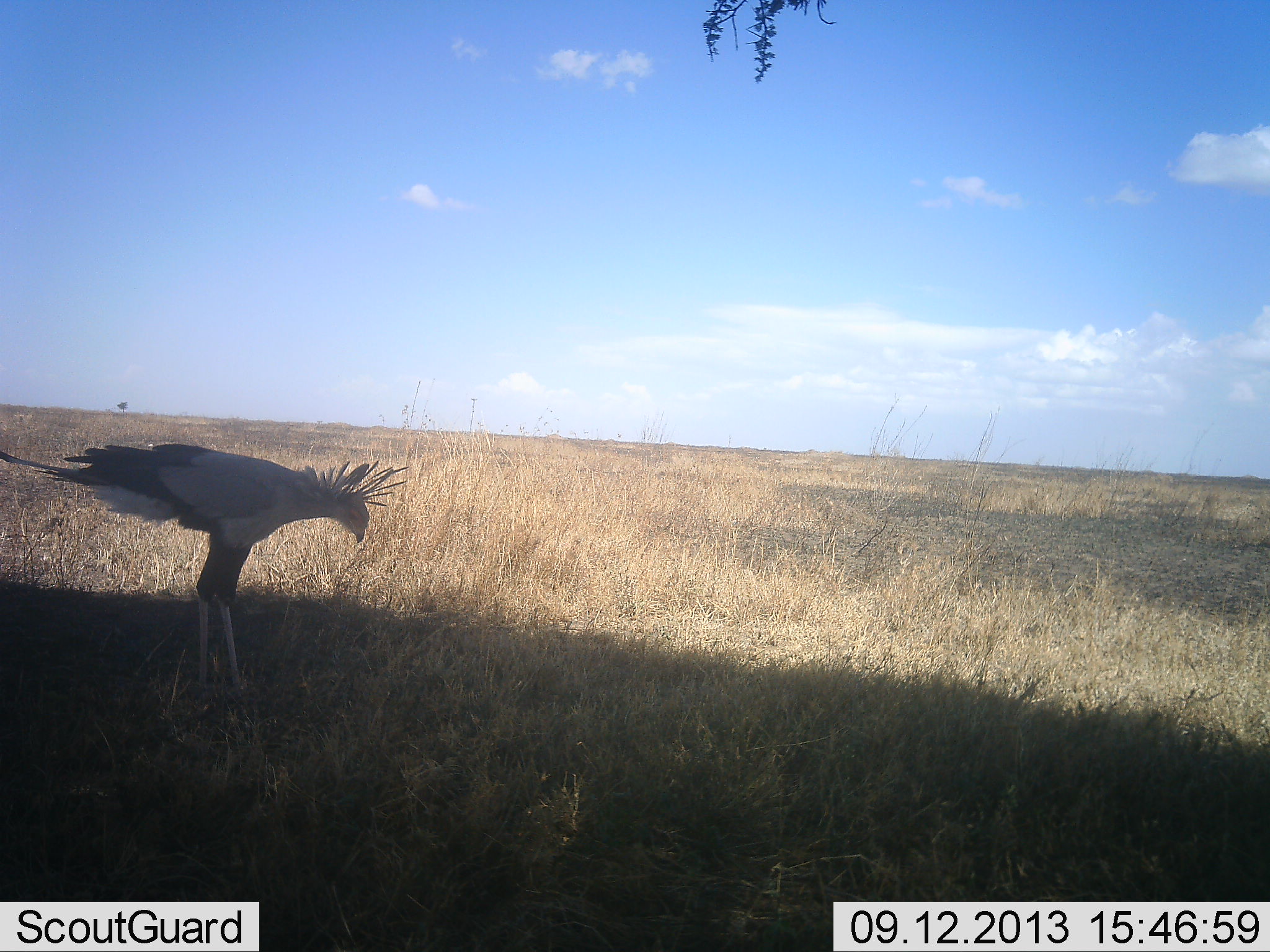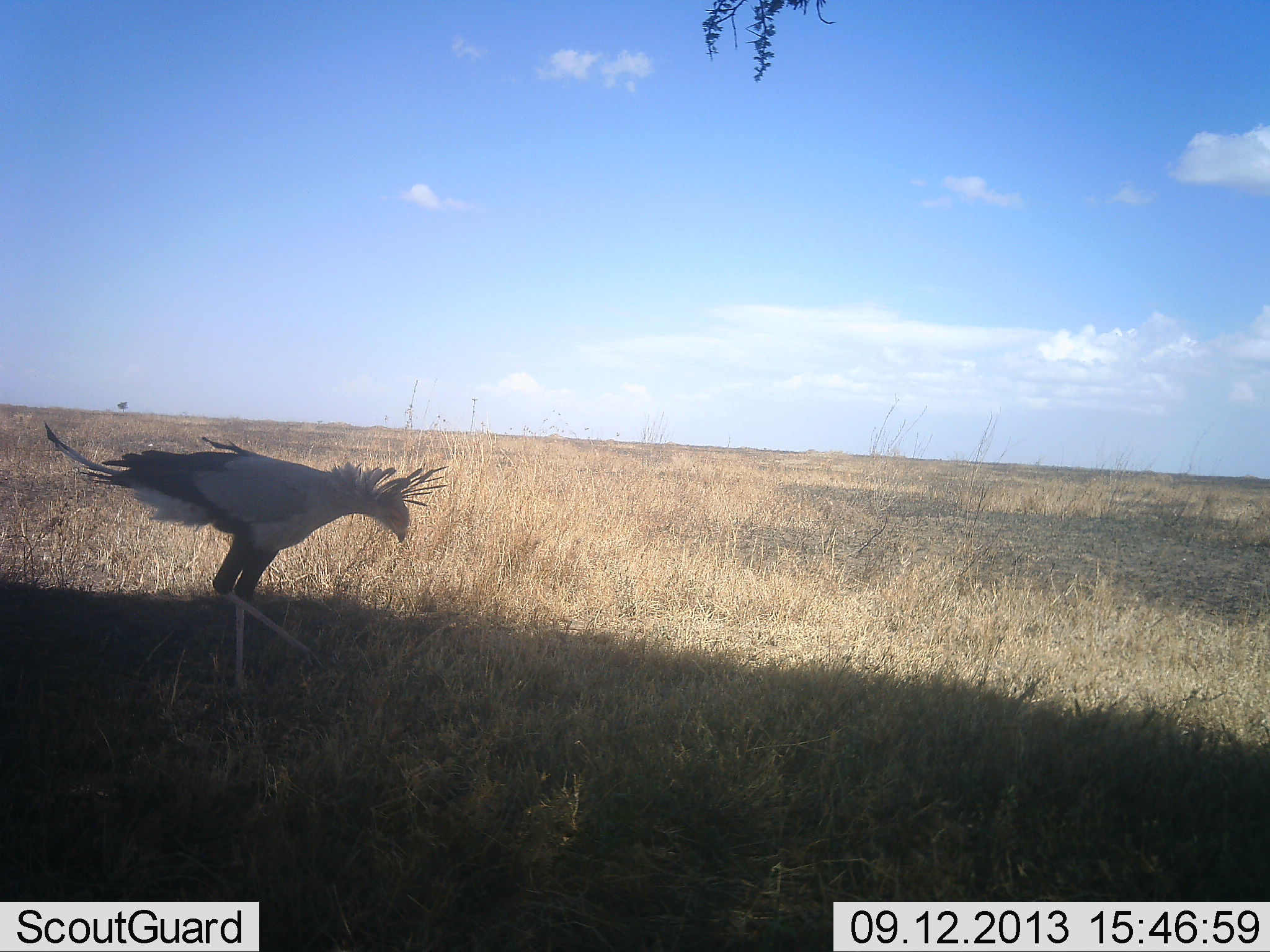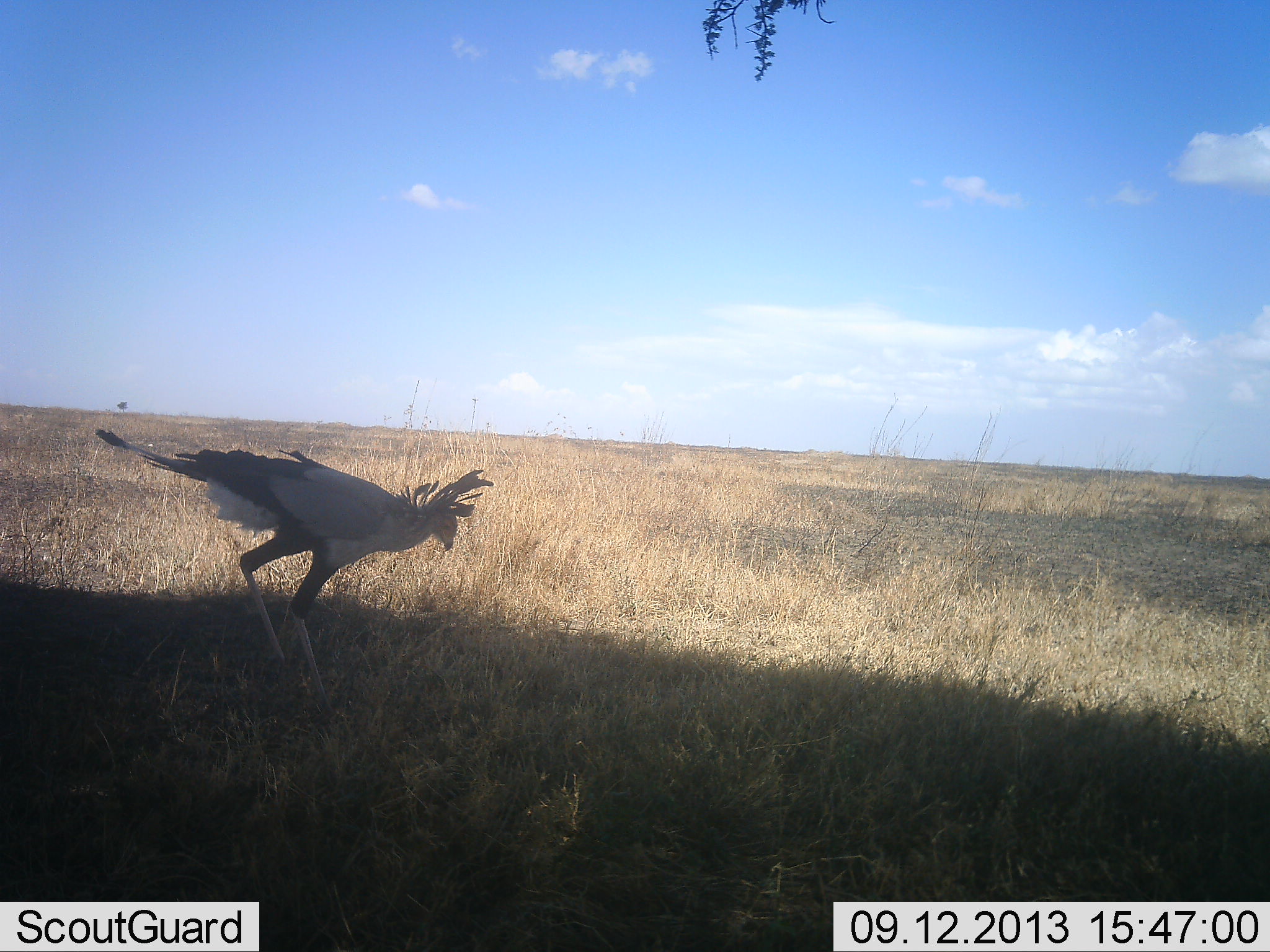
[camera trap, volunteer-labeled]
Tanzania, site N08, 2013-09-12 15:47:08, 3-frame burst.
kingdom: Animalia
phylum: Chordata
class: Aves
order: Accipitriformes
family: Sagittariidae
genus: Sagittarius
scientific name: Sagittarius serpentarius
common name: secretary bird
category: secretarybird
Secretarybird (secretary bird) (Sagittarius serpentarius), count 1. Behavior (volunteer vote fractions): standing 12%, resting 0%, moving 96%, interacting 0%. Young present (vote fraction): 0%. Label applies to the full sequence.